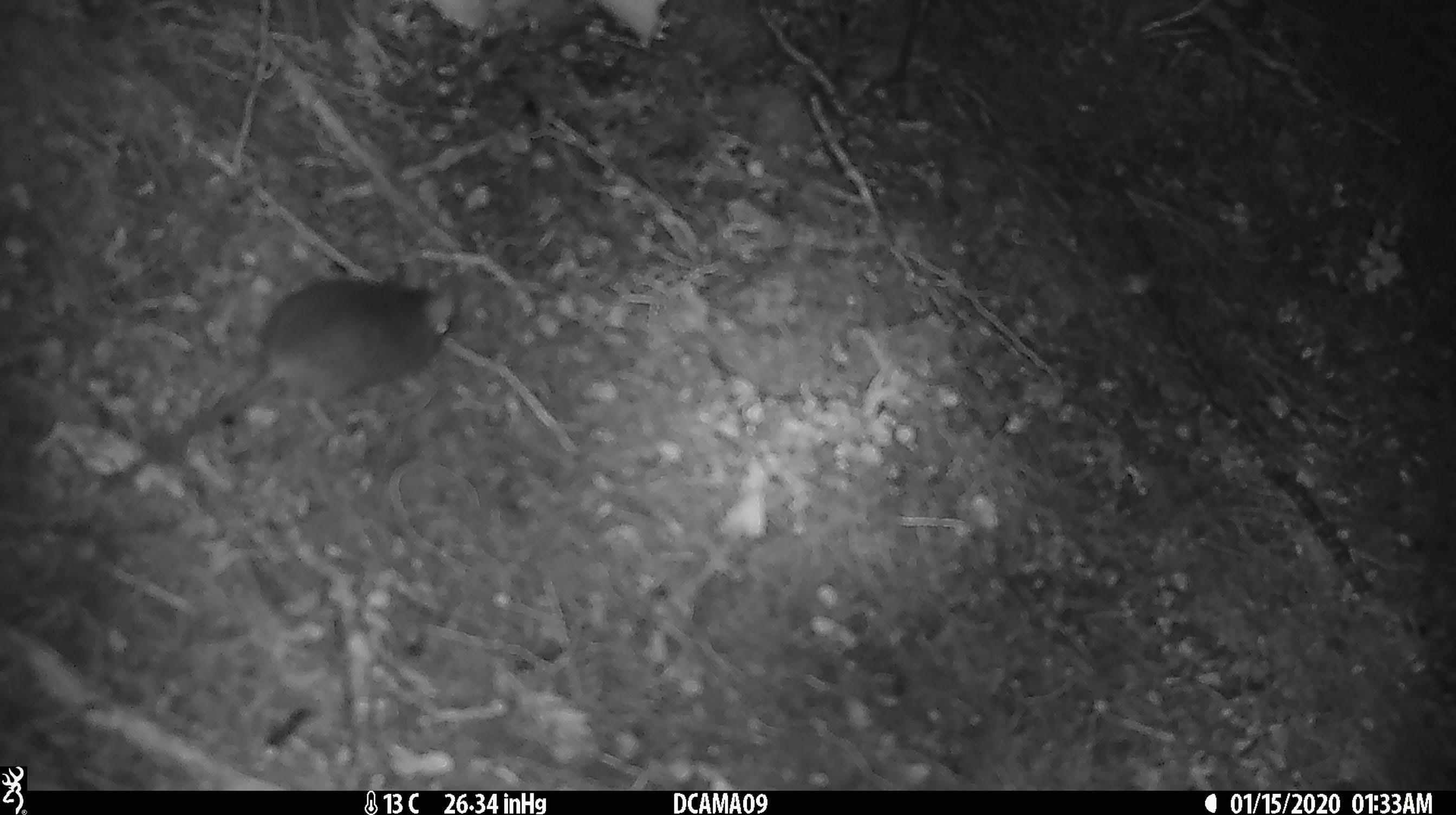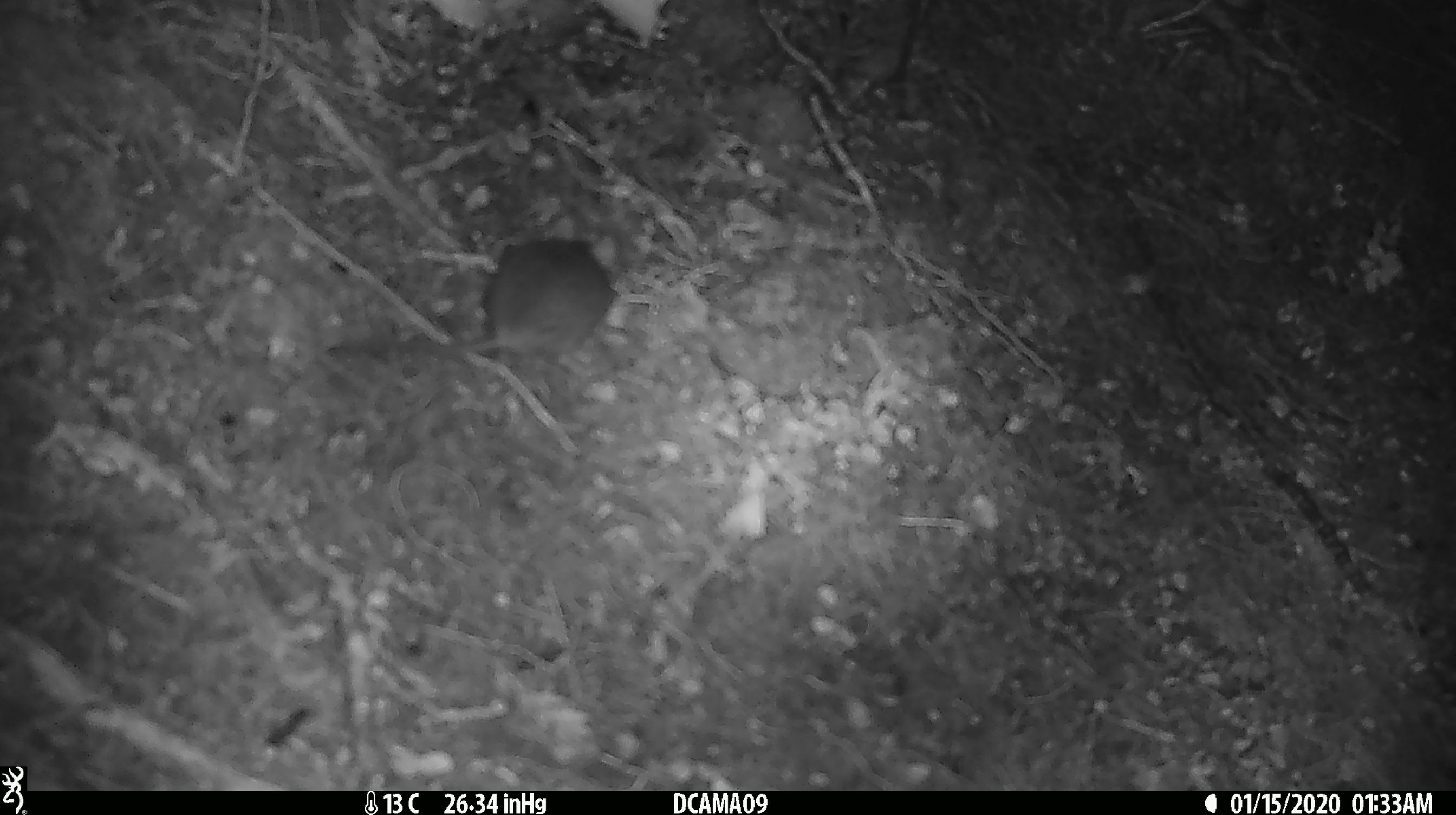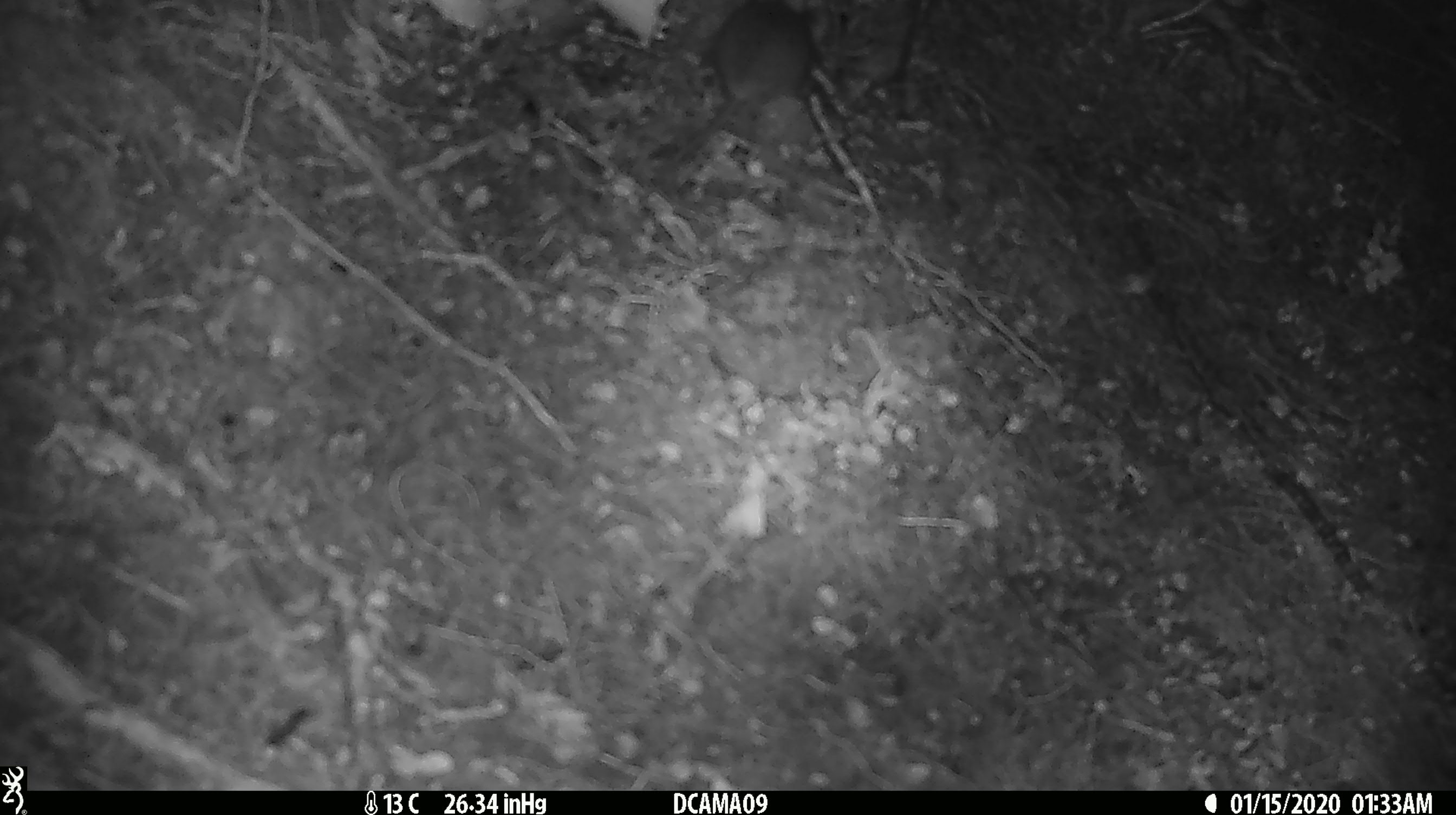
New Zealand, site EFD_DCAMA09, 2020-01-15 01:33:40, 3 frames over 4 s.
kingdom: Animalia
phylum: Chordata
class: Mammalia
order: Rodentia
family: Muridae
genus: Mus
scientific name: Mus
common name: mouse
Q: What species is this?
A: Mouse (Mus).